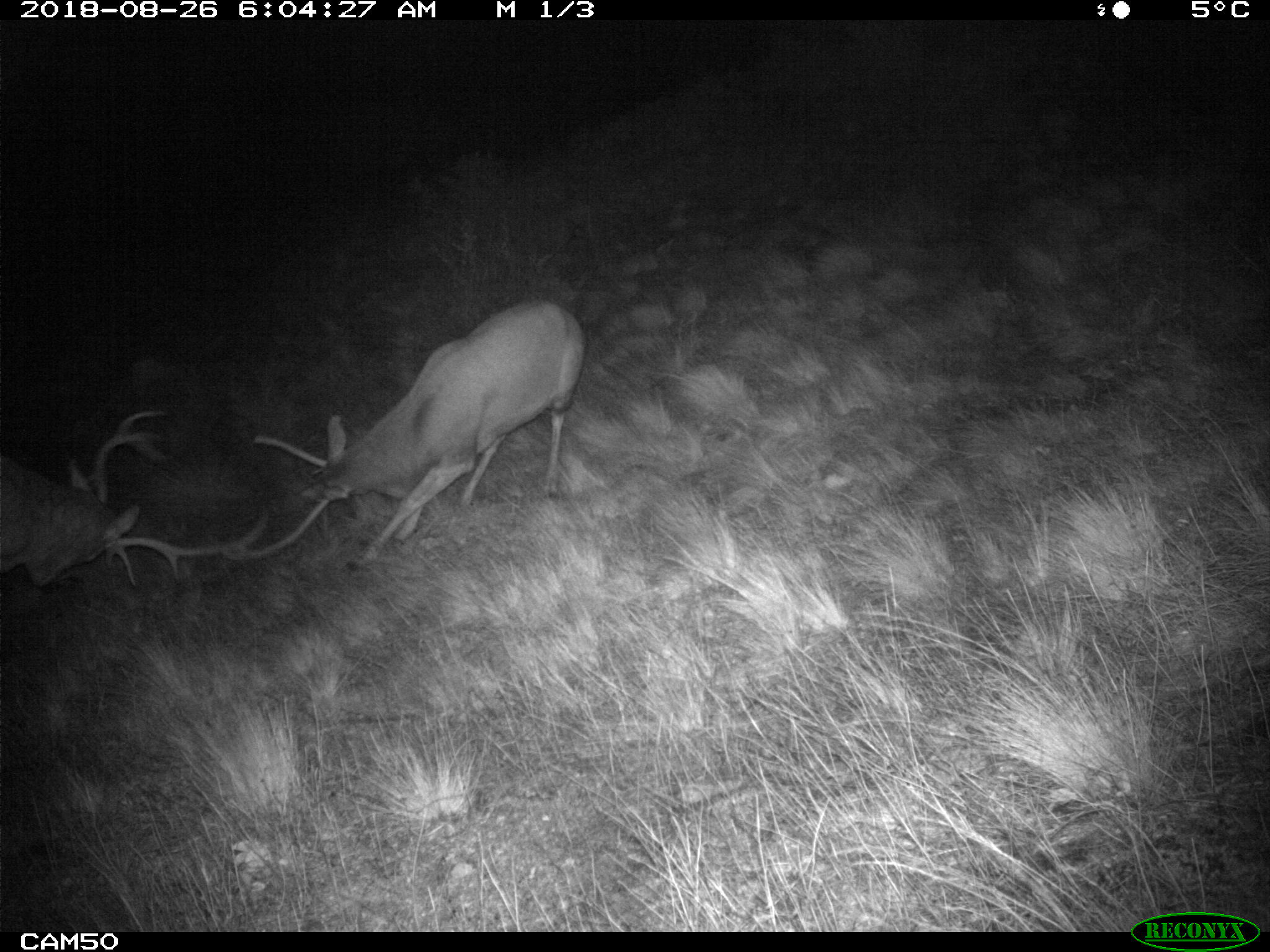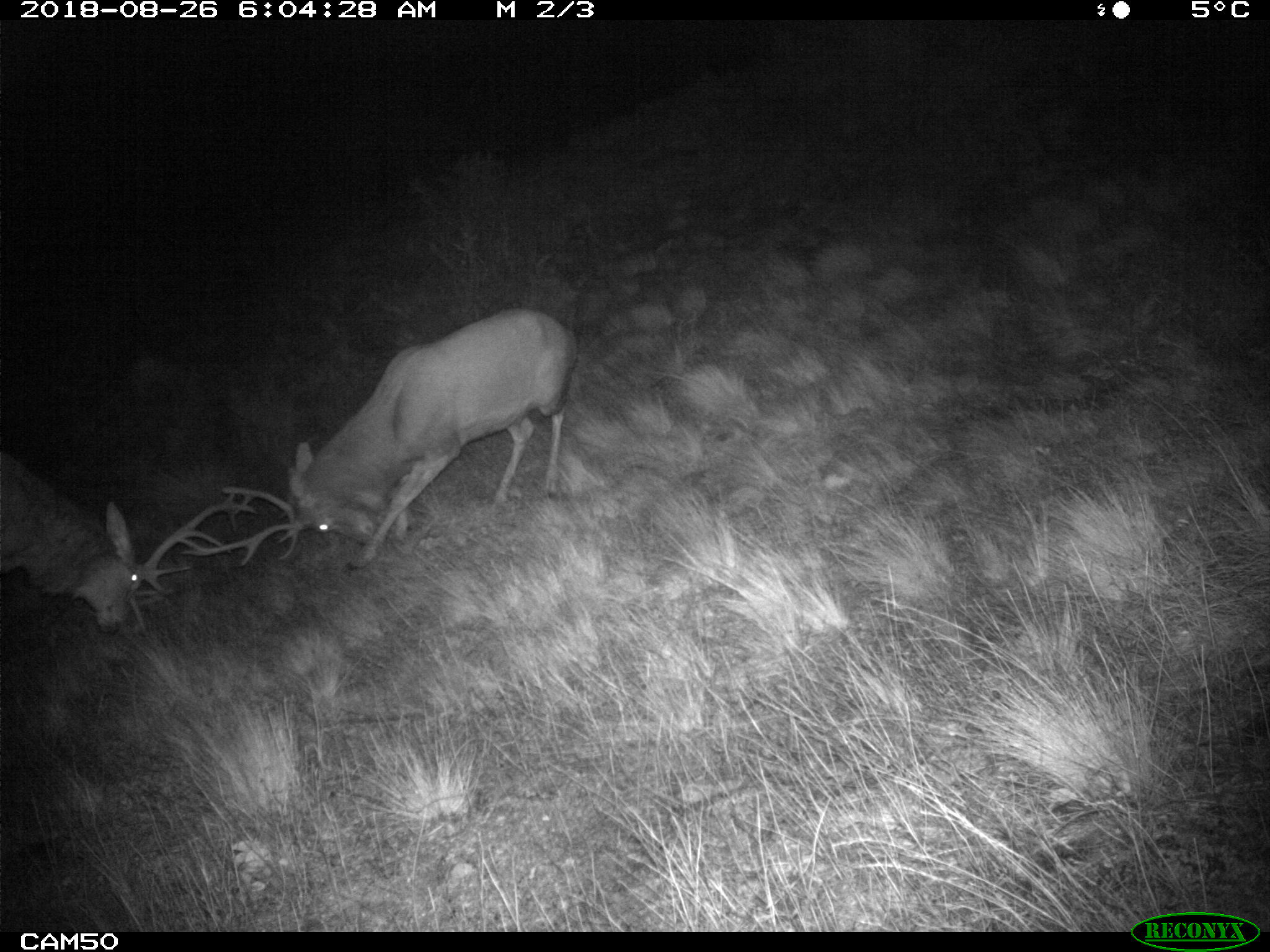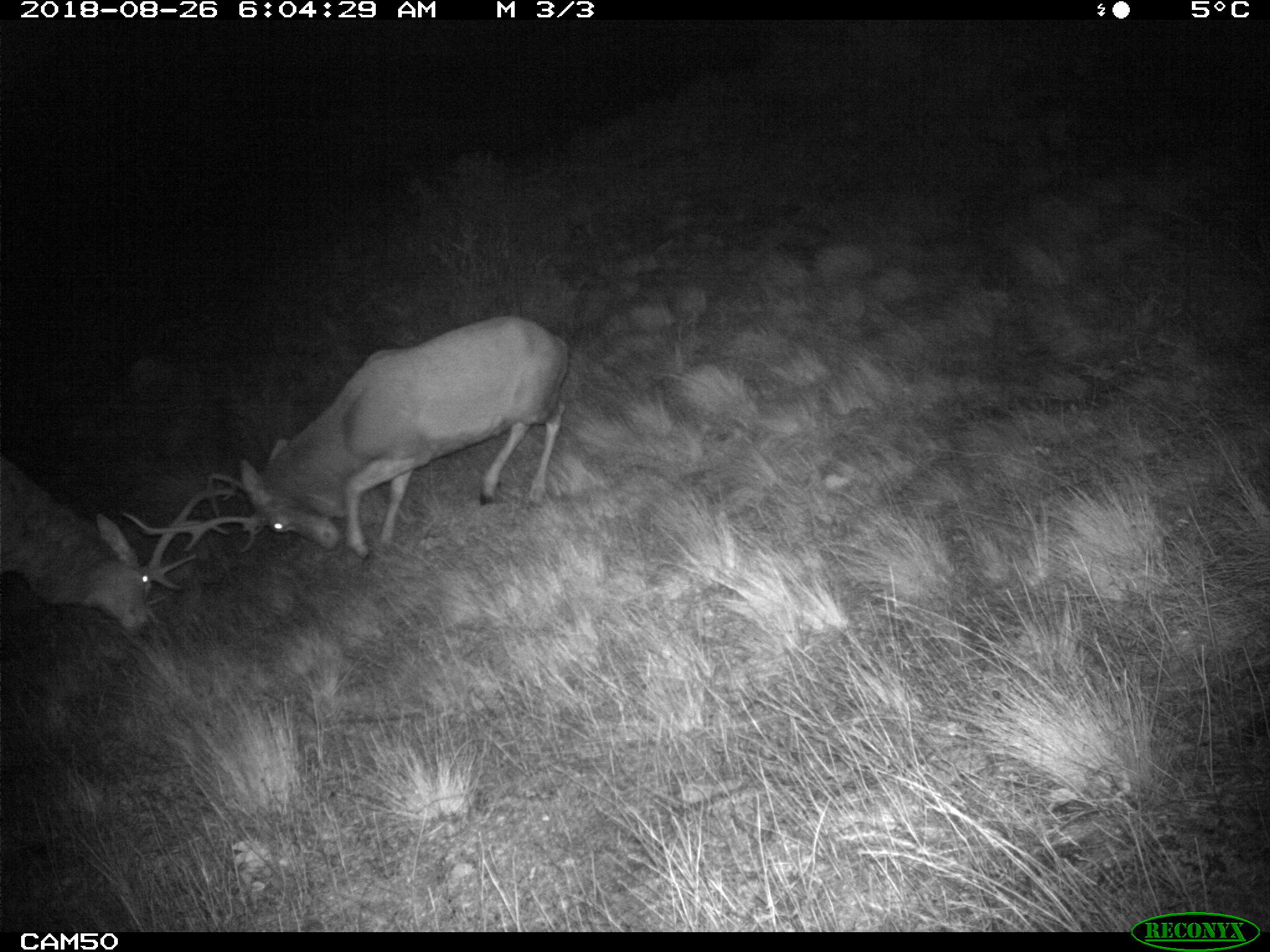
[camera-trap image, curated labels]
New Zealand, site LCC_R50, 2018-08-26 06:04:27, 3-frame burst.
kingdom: Animalia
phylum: Chordata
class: Mammalia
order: Artiodactyla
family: Cervidae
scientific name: Cervidae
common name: deer